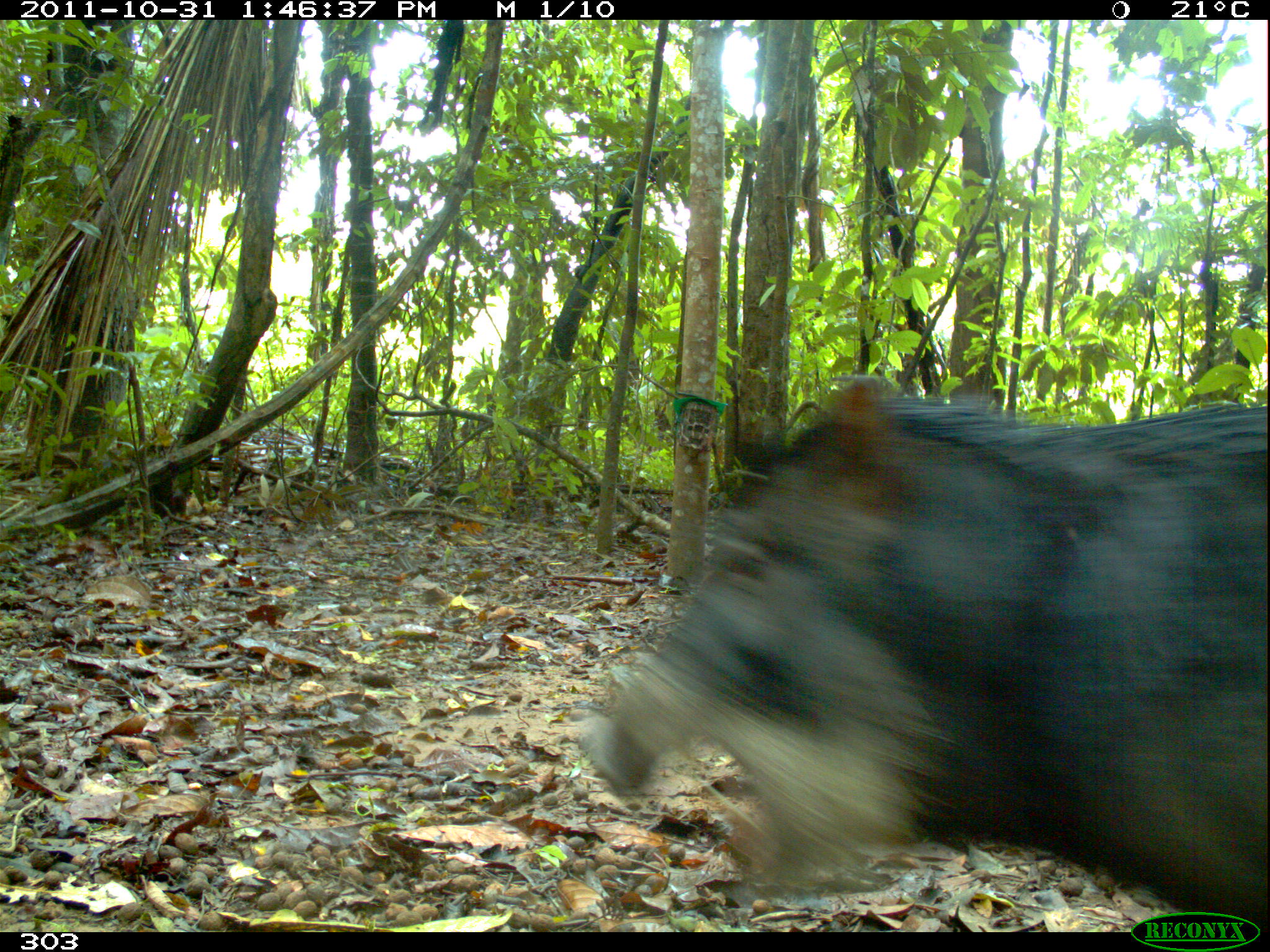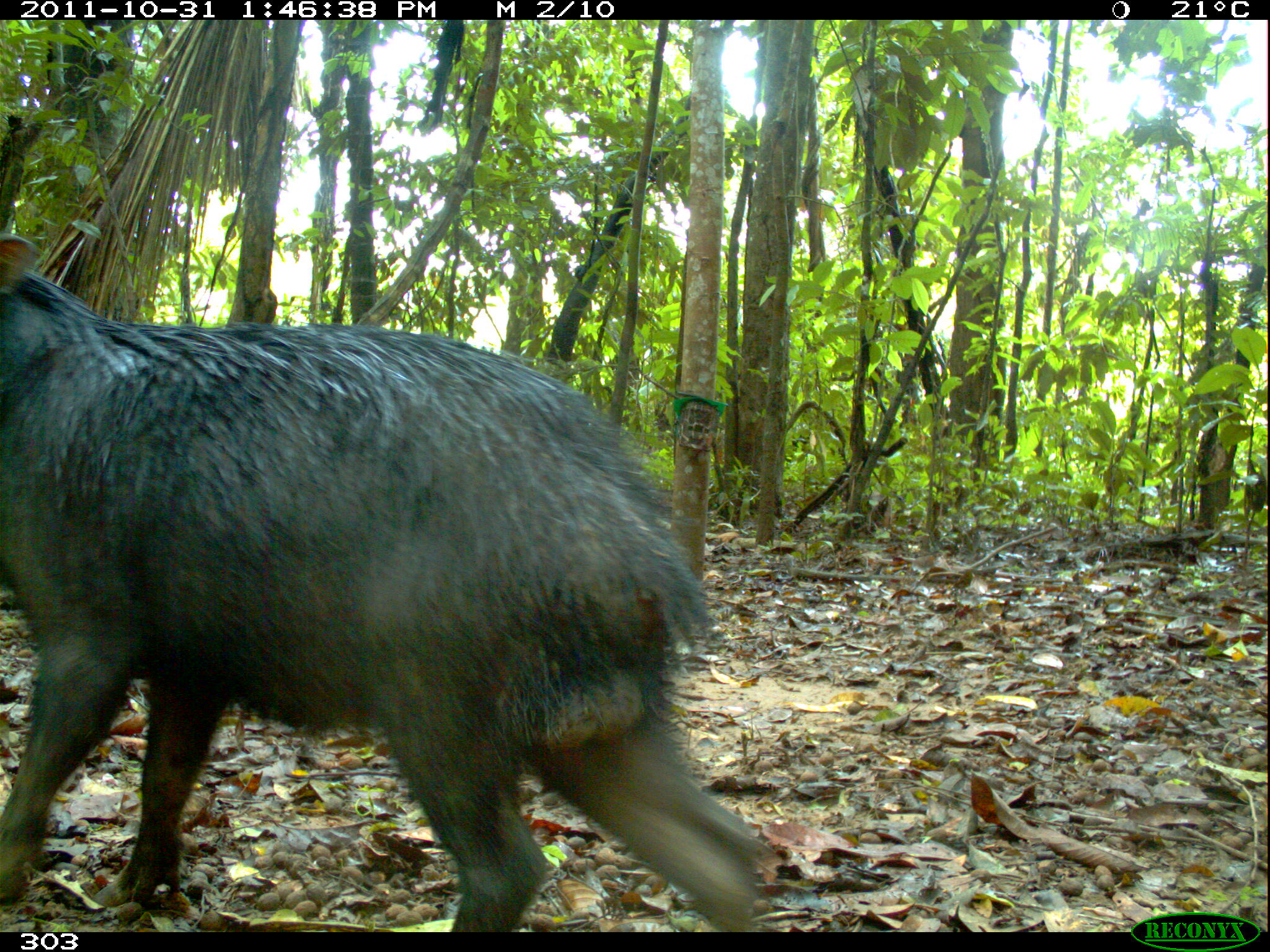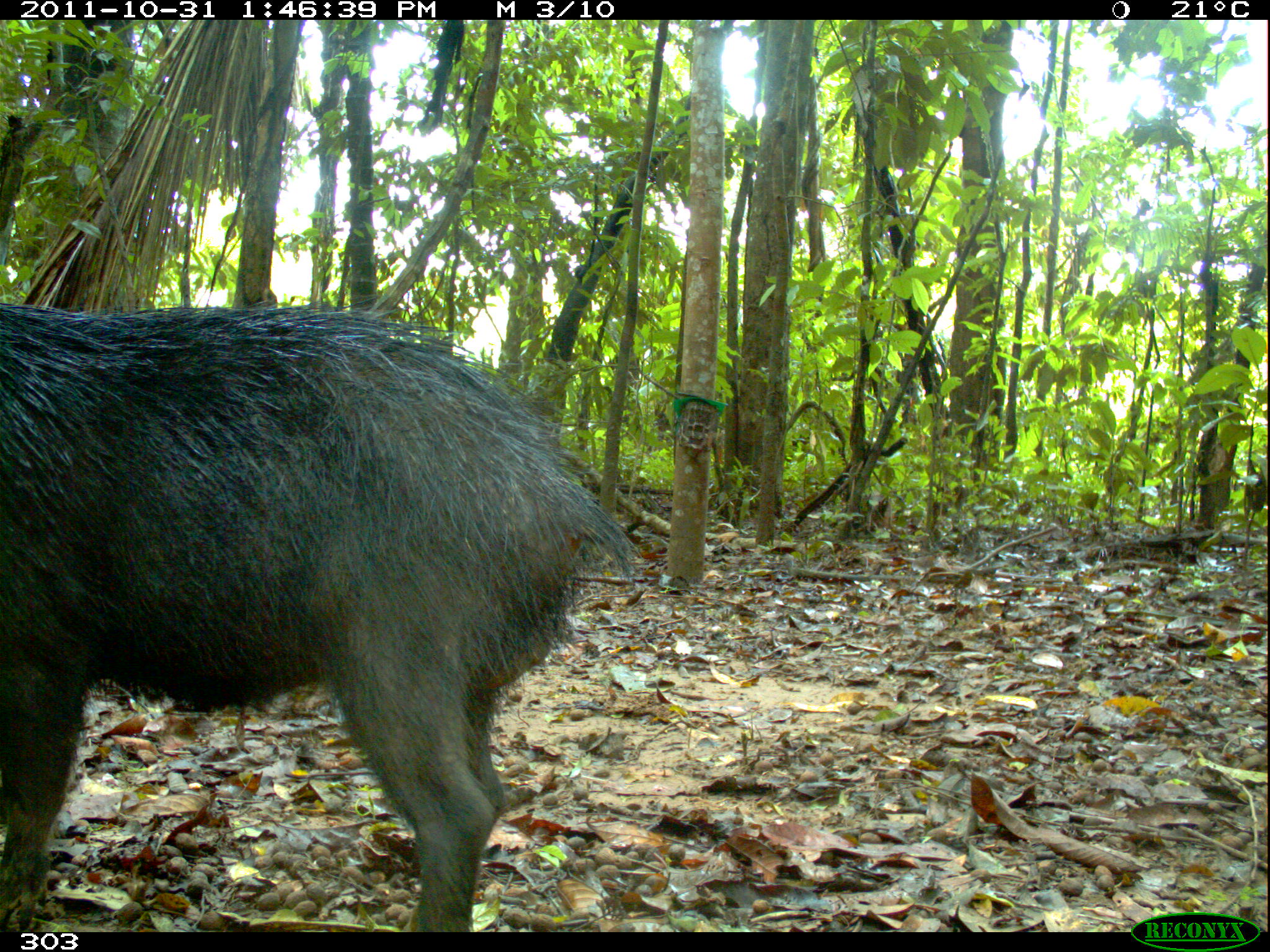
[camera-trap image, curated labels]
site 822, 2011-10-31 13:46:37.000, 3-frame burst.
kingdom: Animalia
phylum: Chordata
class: Mammalia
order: Artiodactyla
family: Tayassuidae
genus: Tayassu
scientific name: Tayassu pecari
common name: white-lipped peccary